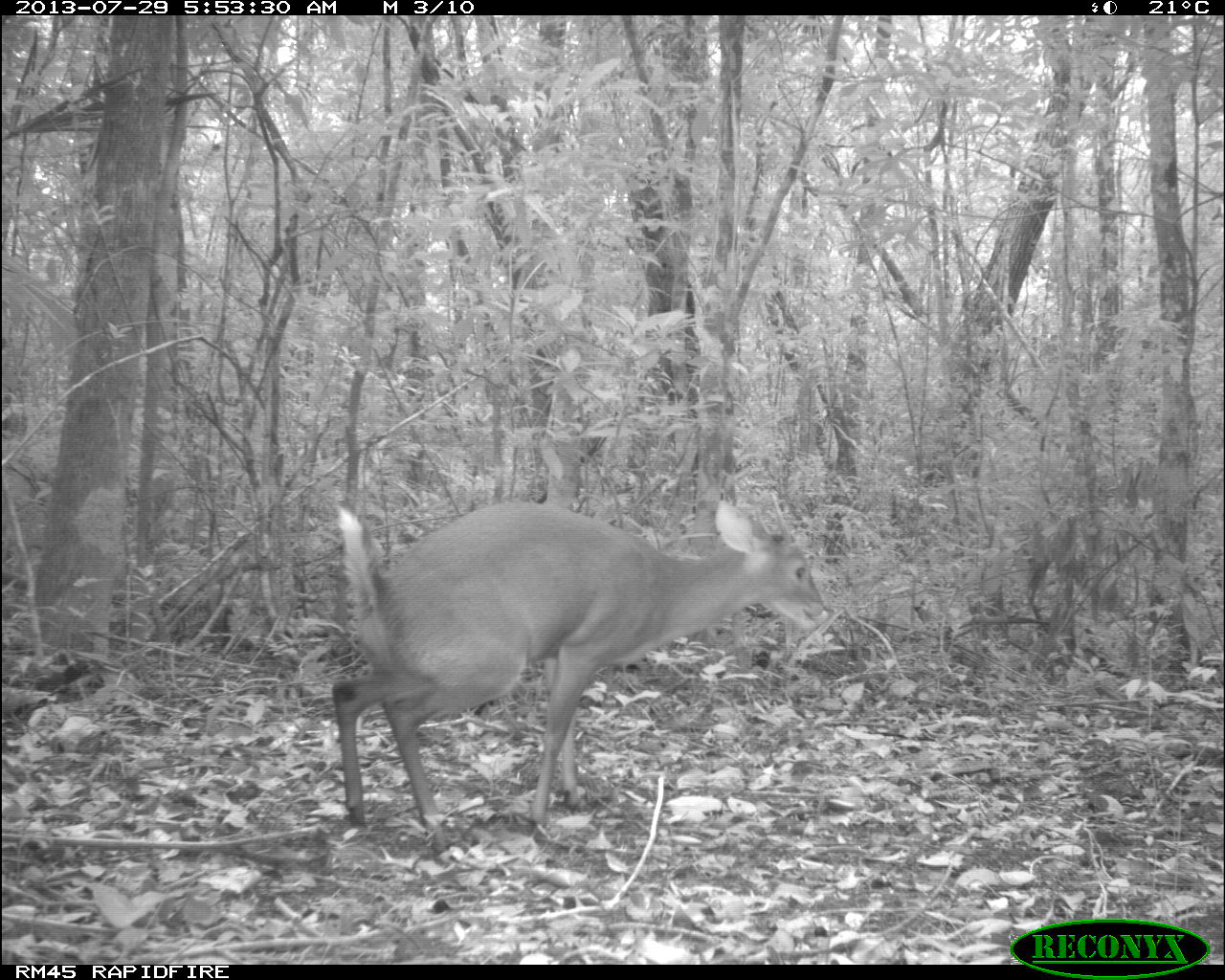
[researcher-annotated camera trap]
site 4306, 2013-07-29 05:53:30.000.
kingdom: Animalia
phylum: Chordata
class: Mammalia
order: Artiodactyla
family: Cervidae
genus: Mazama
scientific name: Mazama temama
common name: central american red brocket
Mazama temama (central american red brocket), count 1, sex male.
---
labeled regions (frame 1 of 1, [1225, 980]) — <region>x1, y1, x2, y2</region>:
mazama temama: <region>331, 500, 823, 852</region>